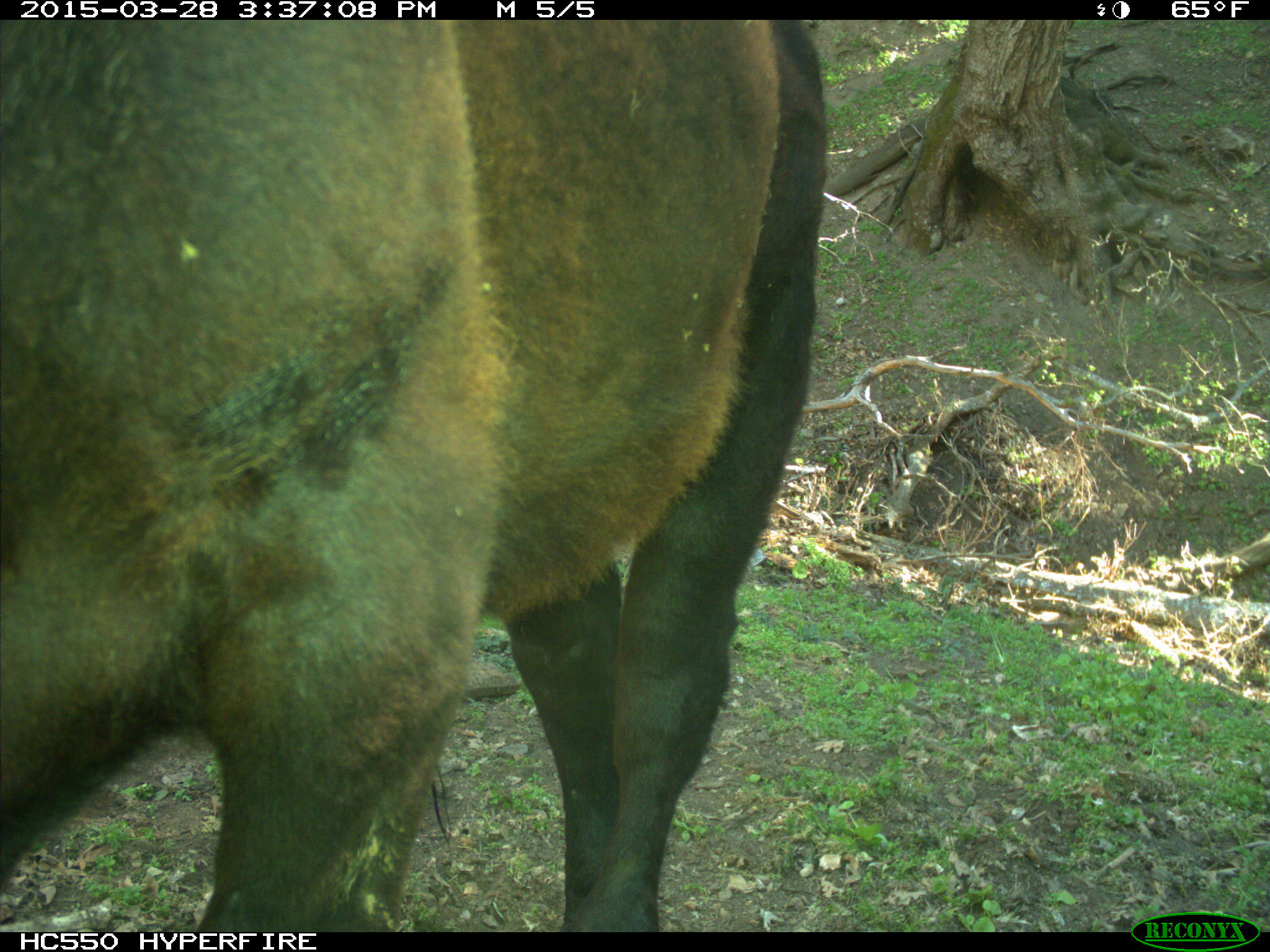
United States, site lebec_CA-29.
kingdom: Animalia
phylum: Chordata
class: Mammalia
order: Artiodactyla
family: Bovidae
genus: Bos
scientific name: Bos taurus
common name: domestic cow